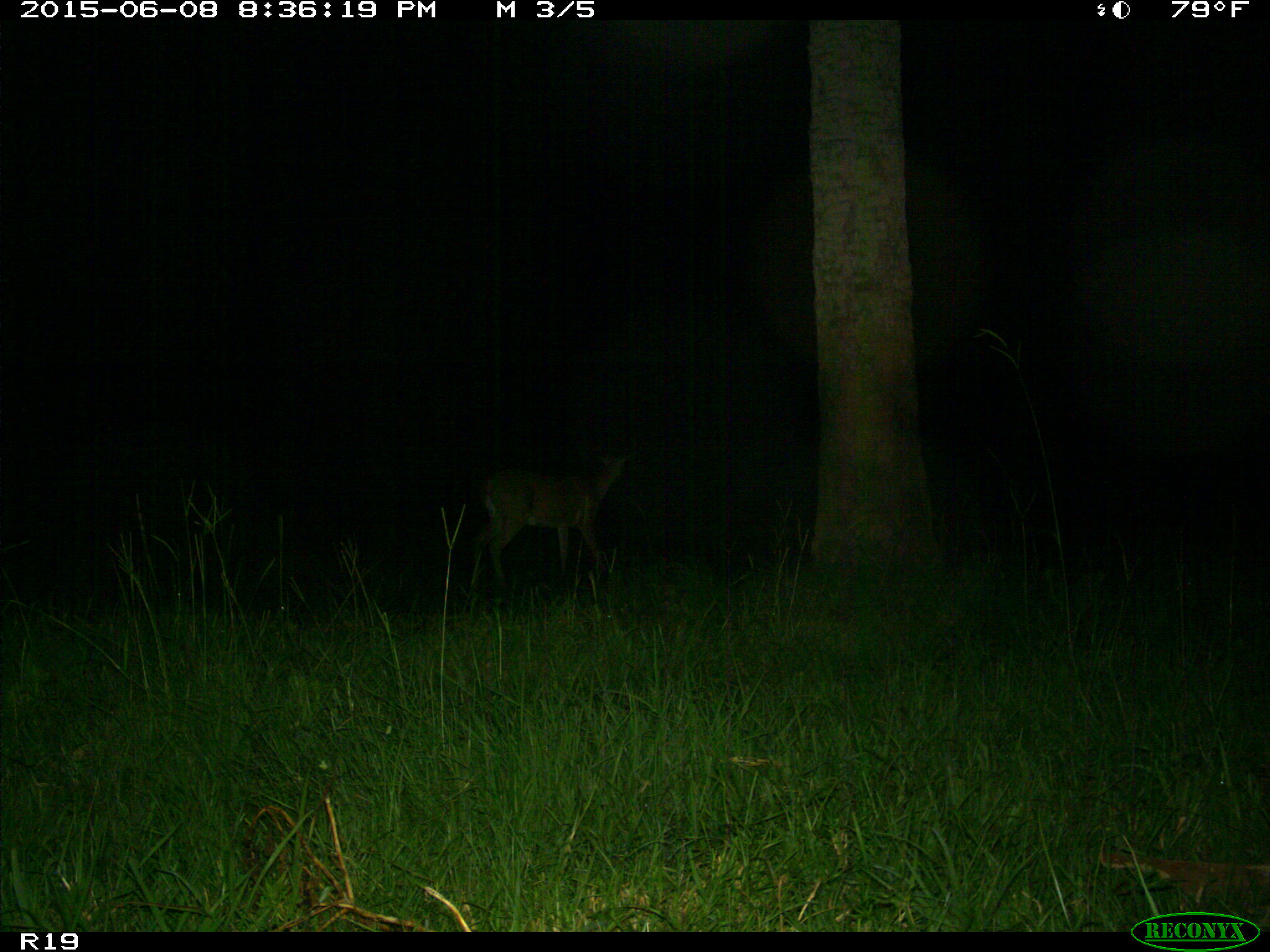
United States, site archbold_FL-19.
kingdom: Animalia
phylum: Chordata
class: Mammalia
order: Artiodactyla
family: Cervidae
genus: Odocoileus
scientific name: Odocoileus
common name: deer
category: unidentified deer